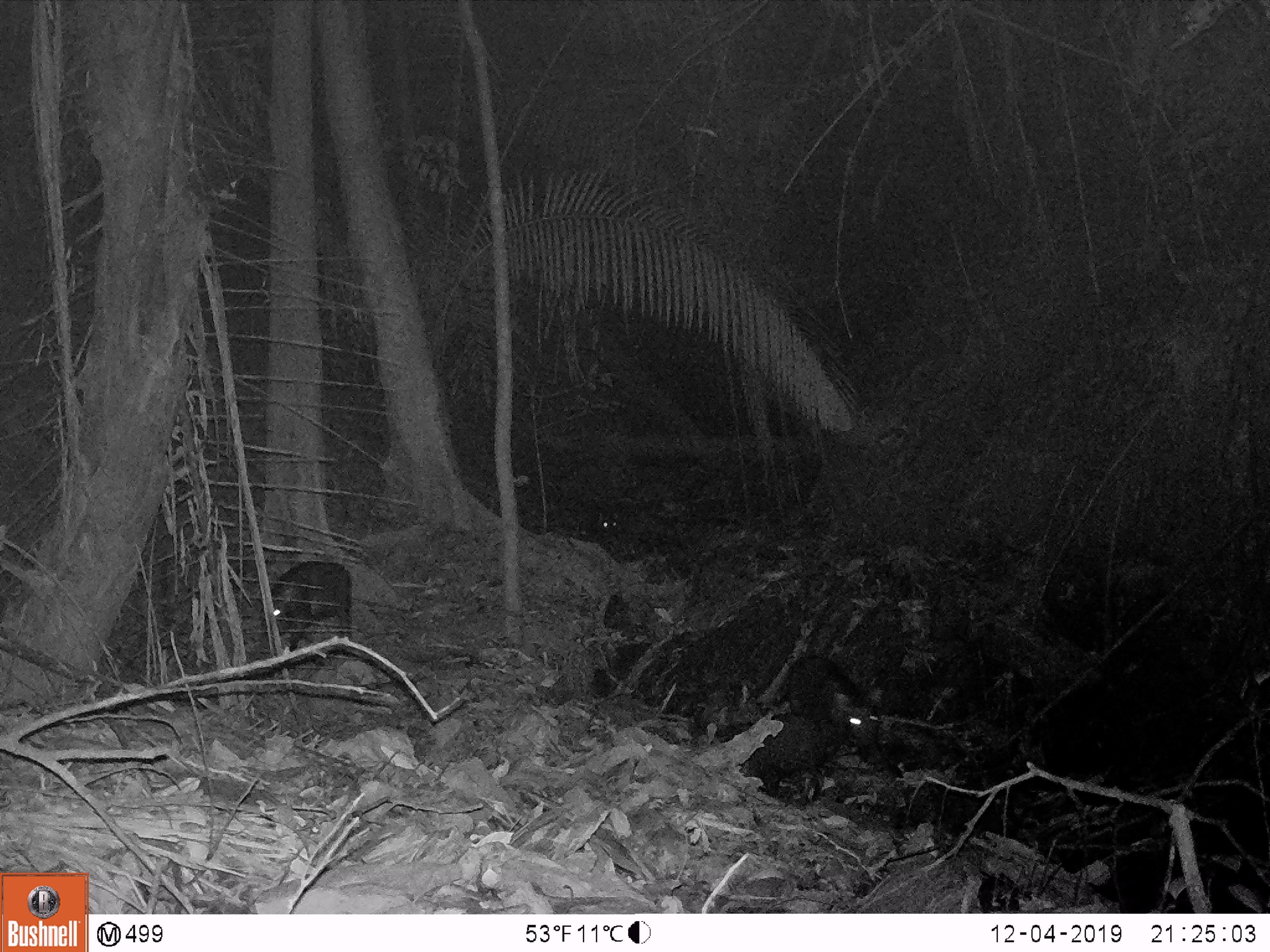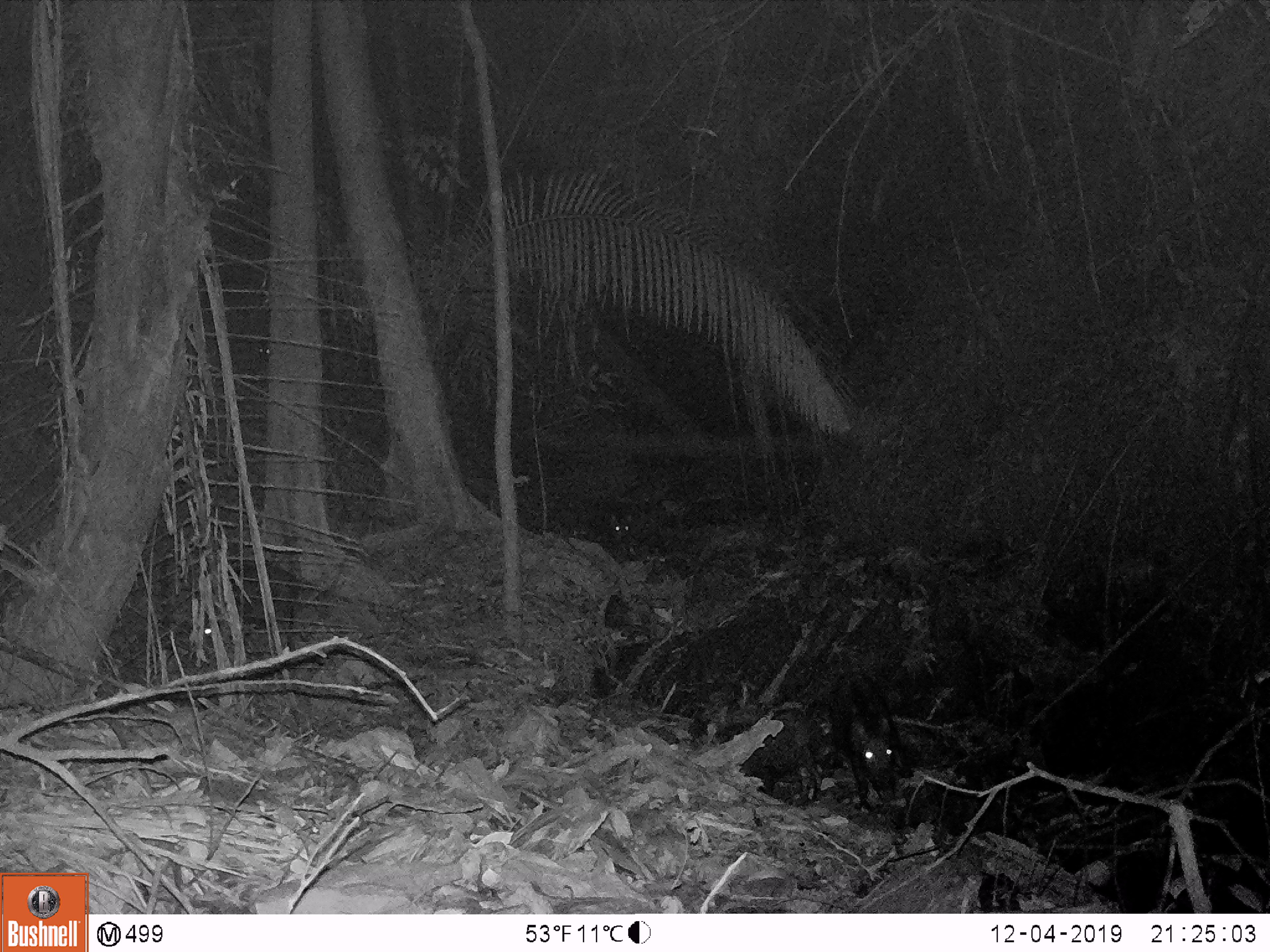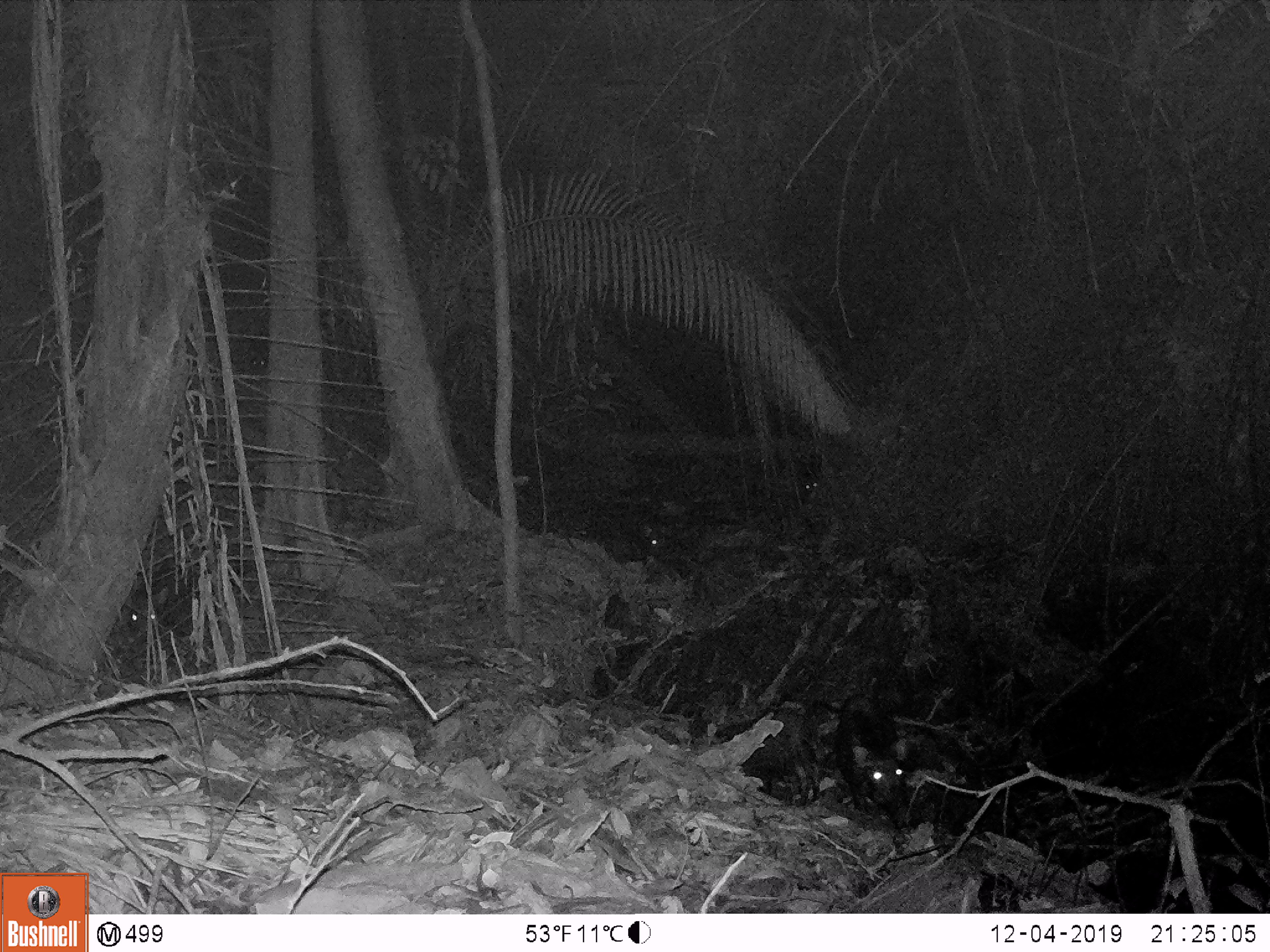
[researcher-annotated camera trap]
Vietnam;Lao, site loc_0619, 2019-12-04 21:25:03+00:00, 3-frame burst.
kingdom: Animalia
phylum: Chordata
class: Mammalia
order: Artiodactyla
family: Suidae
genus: Sus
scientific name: Sus scrofa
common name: eurasian wild pig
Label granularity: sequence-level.